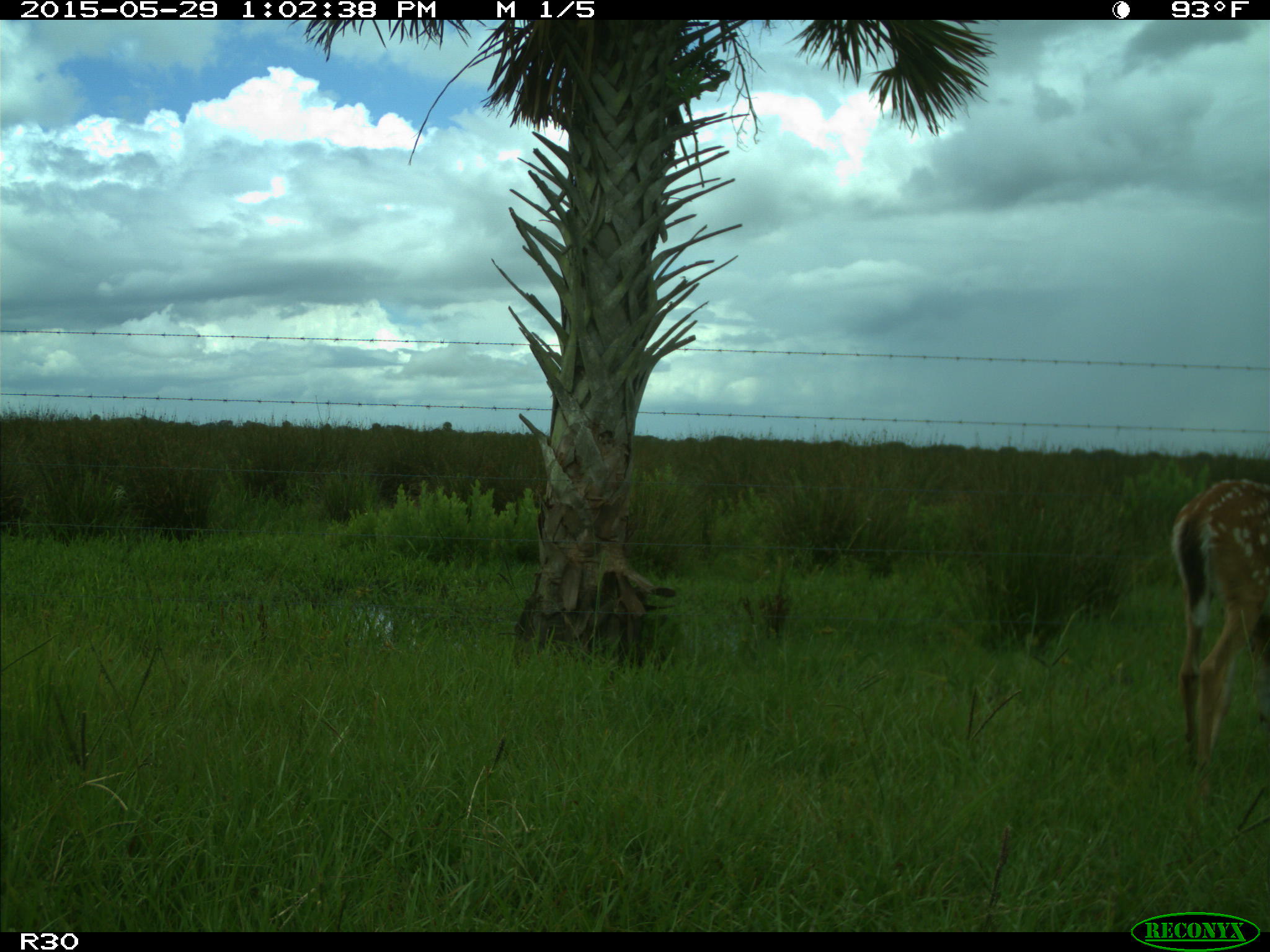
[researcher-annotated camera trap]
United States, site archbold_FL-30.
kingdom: Animalia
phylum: Chordata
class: Mammalia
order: Artiodactyla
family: Cervidae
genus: Odocoileus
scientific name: Odocoileus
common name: deer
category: unidentified deer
Unidentified deer (deer) (Odocoileus).